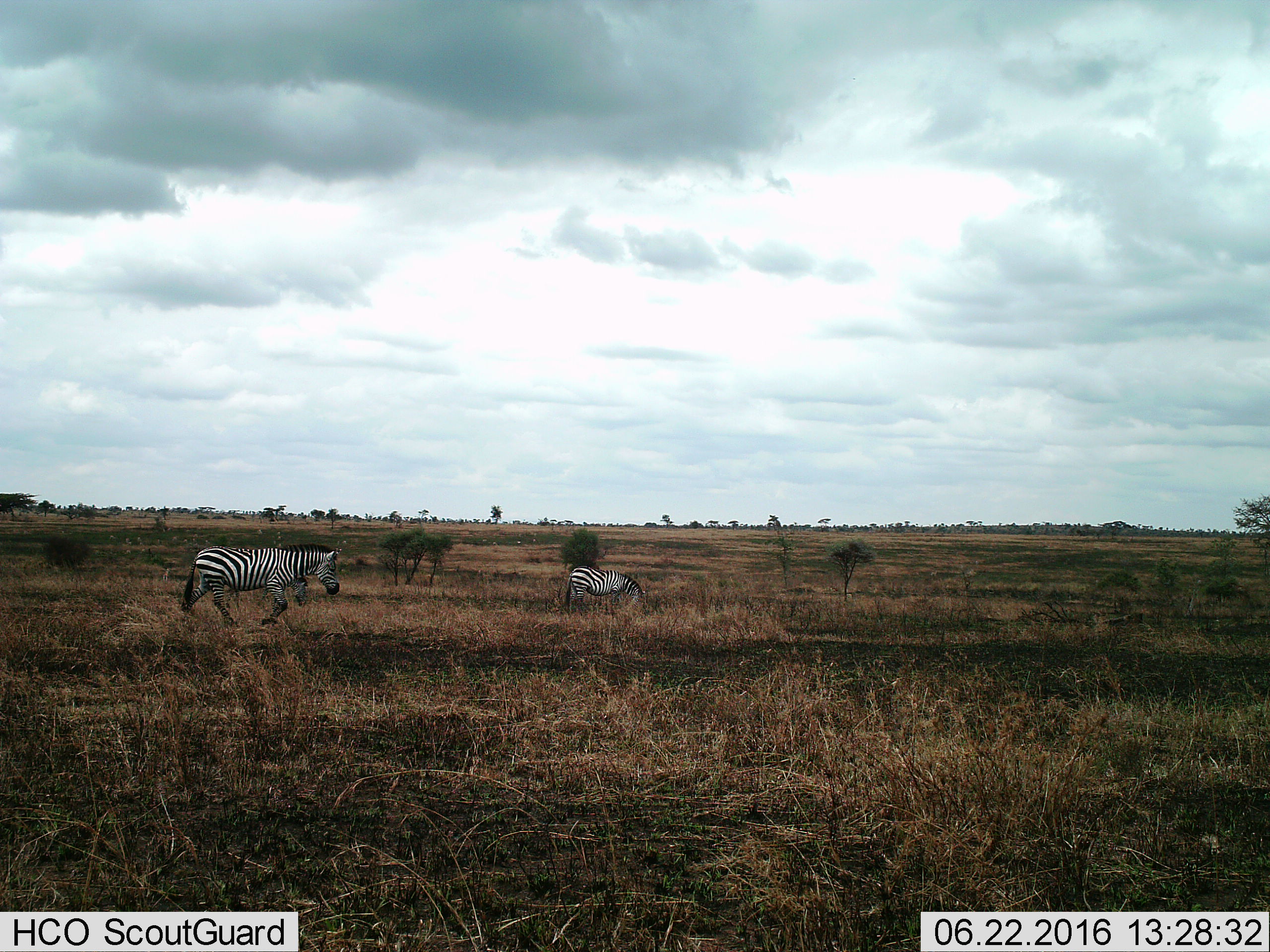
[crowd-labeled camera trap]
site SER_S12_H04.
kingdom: Animalia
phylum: Chordata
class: Mammalia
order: Perissodactyla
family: Equidae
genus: Equus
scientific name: Equus quagga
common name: plains zebra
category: zebraplains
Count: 2.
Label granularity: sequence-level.